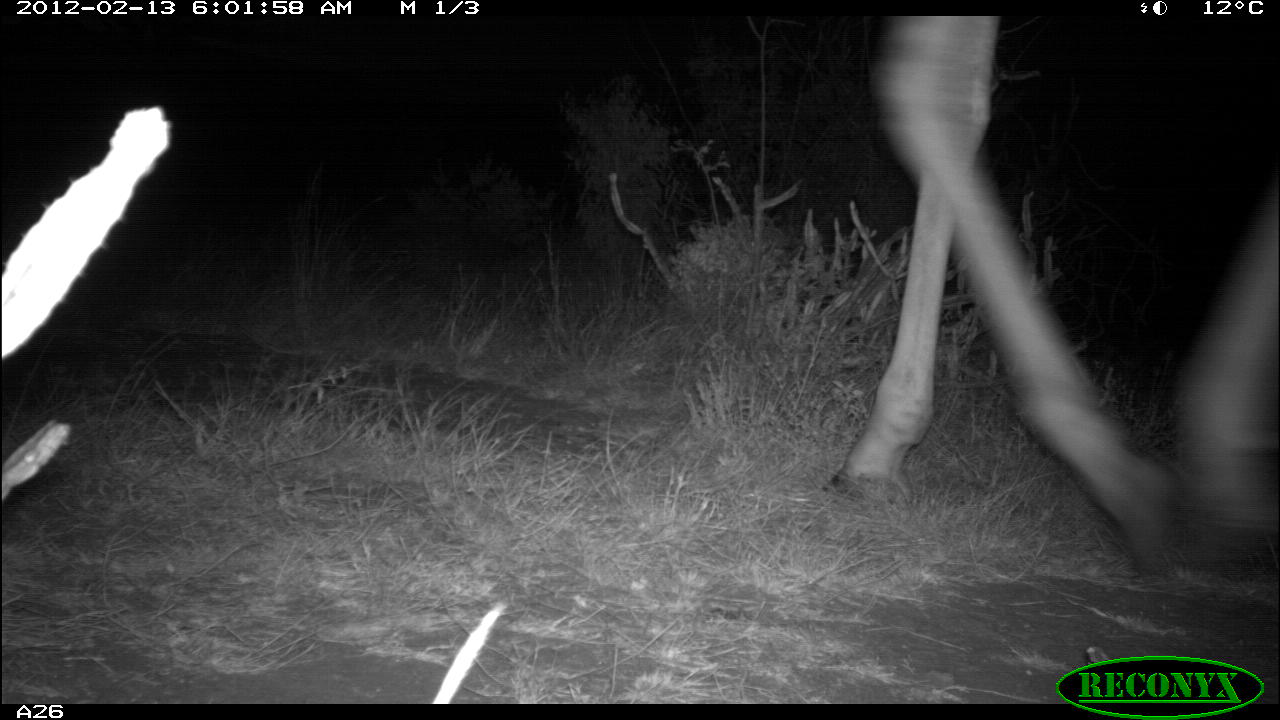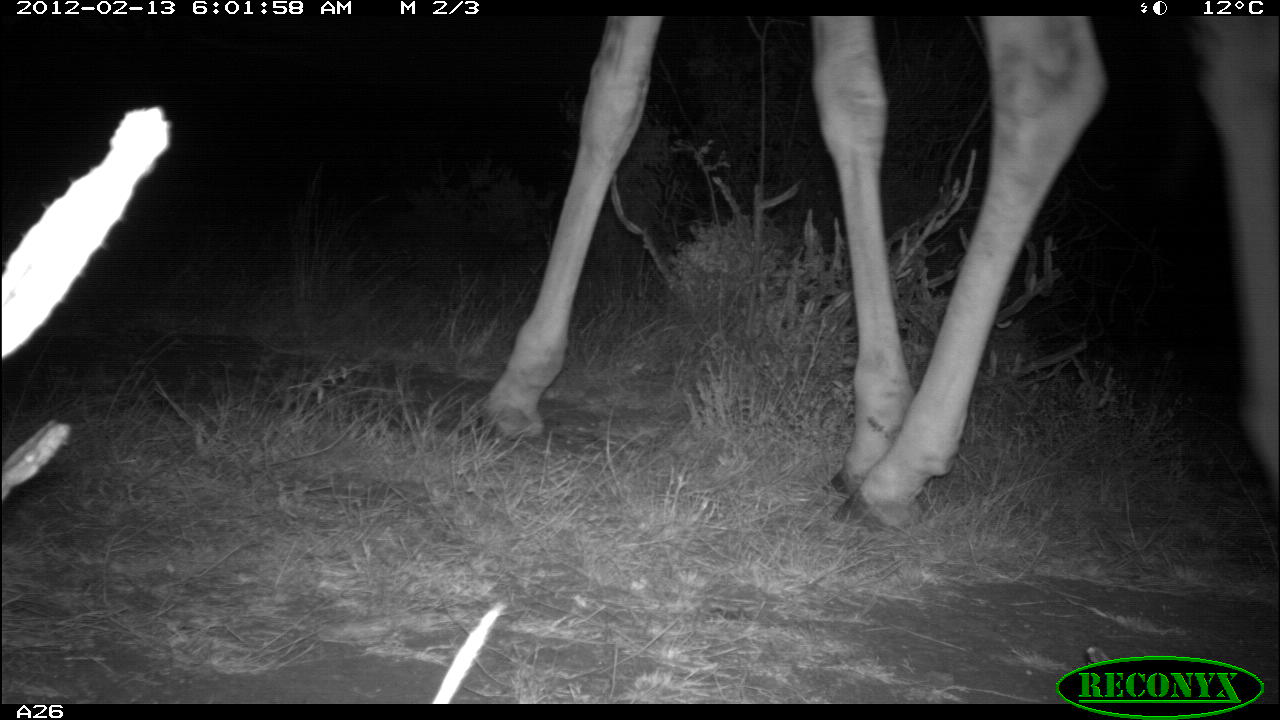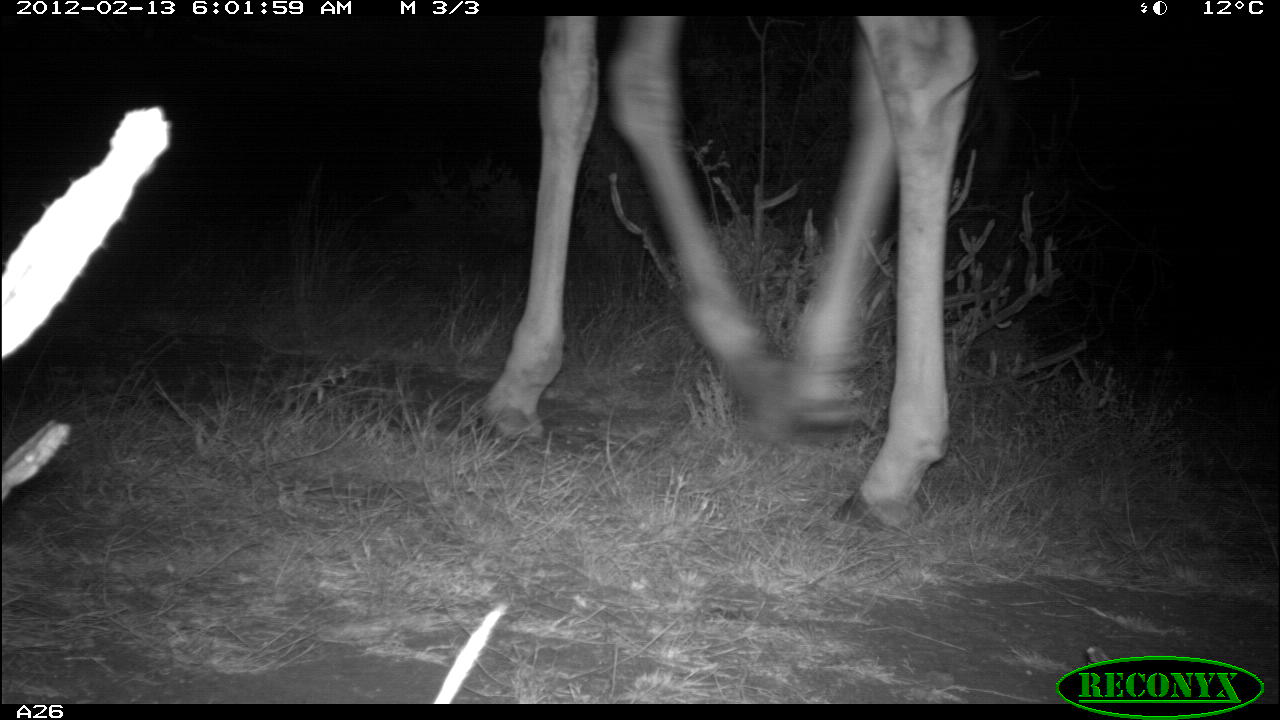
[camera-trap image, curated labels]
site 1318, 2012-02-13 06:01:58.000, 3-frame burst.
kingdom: Animalia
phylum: Chordata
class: Mammalia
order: Artiodactyla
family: Giraffidae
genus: Giraffa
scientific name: Giraffa camelopardalis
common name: giraffe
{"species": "Giraffa camelopardalis (giraffe)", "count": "1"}